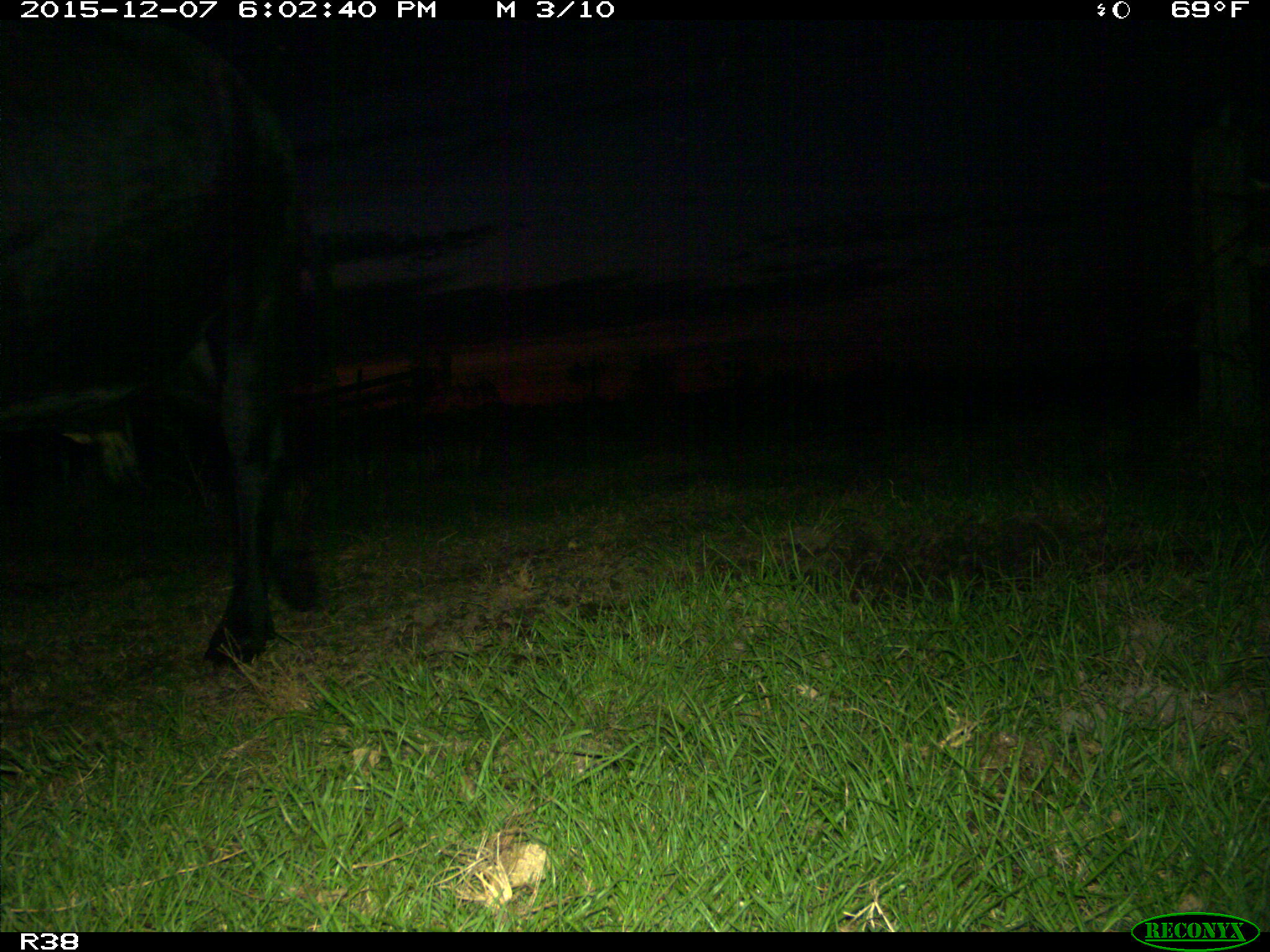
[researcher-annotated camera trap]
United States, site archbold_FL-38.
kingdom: Animalia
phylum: Chordata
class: Mammalia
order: Artiodactyla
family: Bovidae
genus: Bos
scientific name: Bos taurus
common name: domestic cow